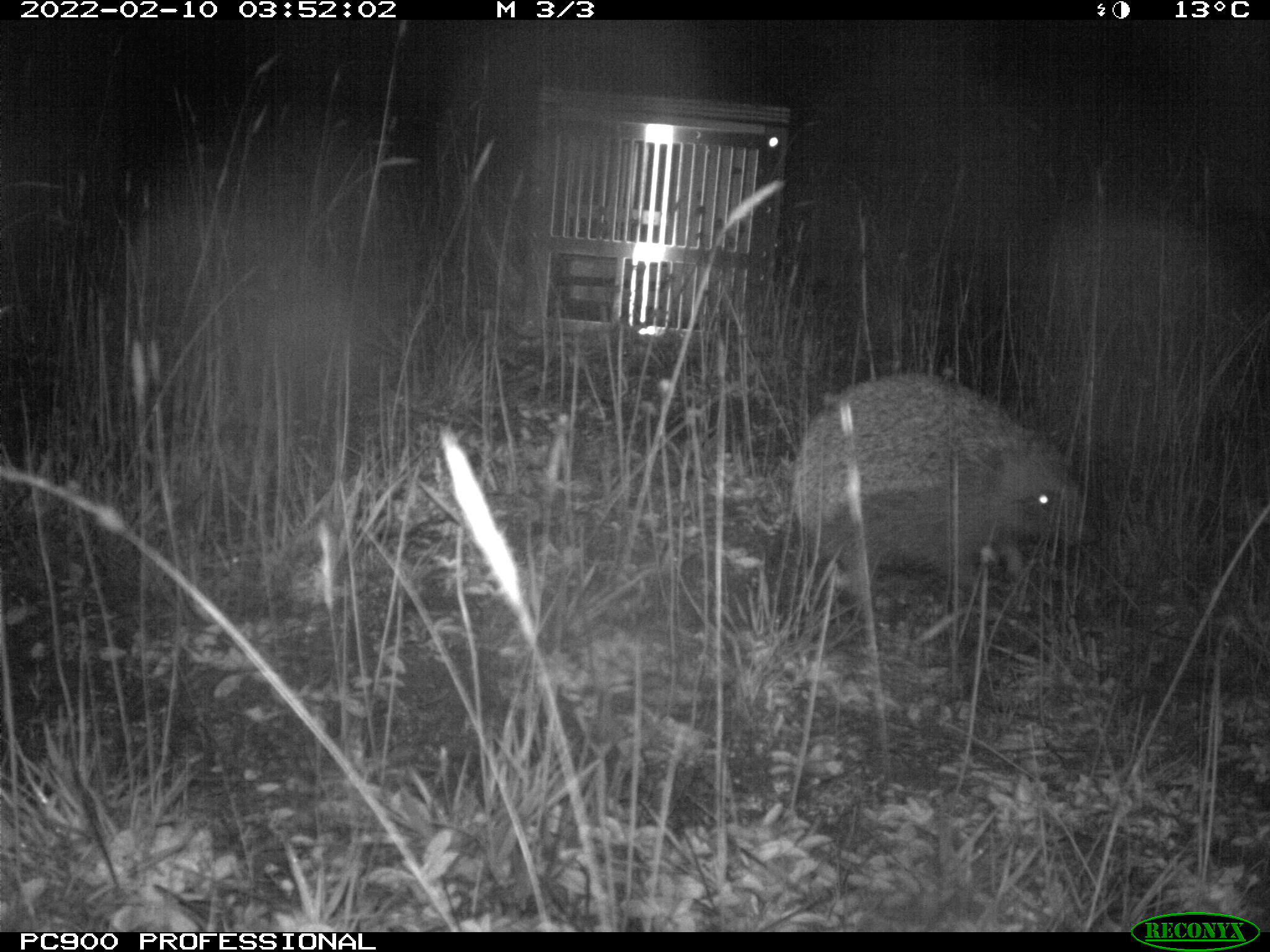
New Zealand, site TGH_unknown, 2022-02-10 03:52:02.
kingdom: Animalia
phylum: Chordata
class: Mammalia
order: Eulipotyphla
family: Erinaceidae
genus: Erinaceus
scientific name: Erinaceus europaeus europaeus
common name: european hedgehog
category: hedgehog